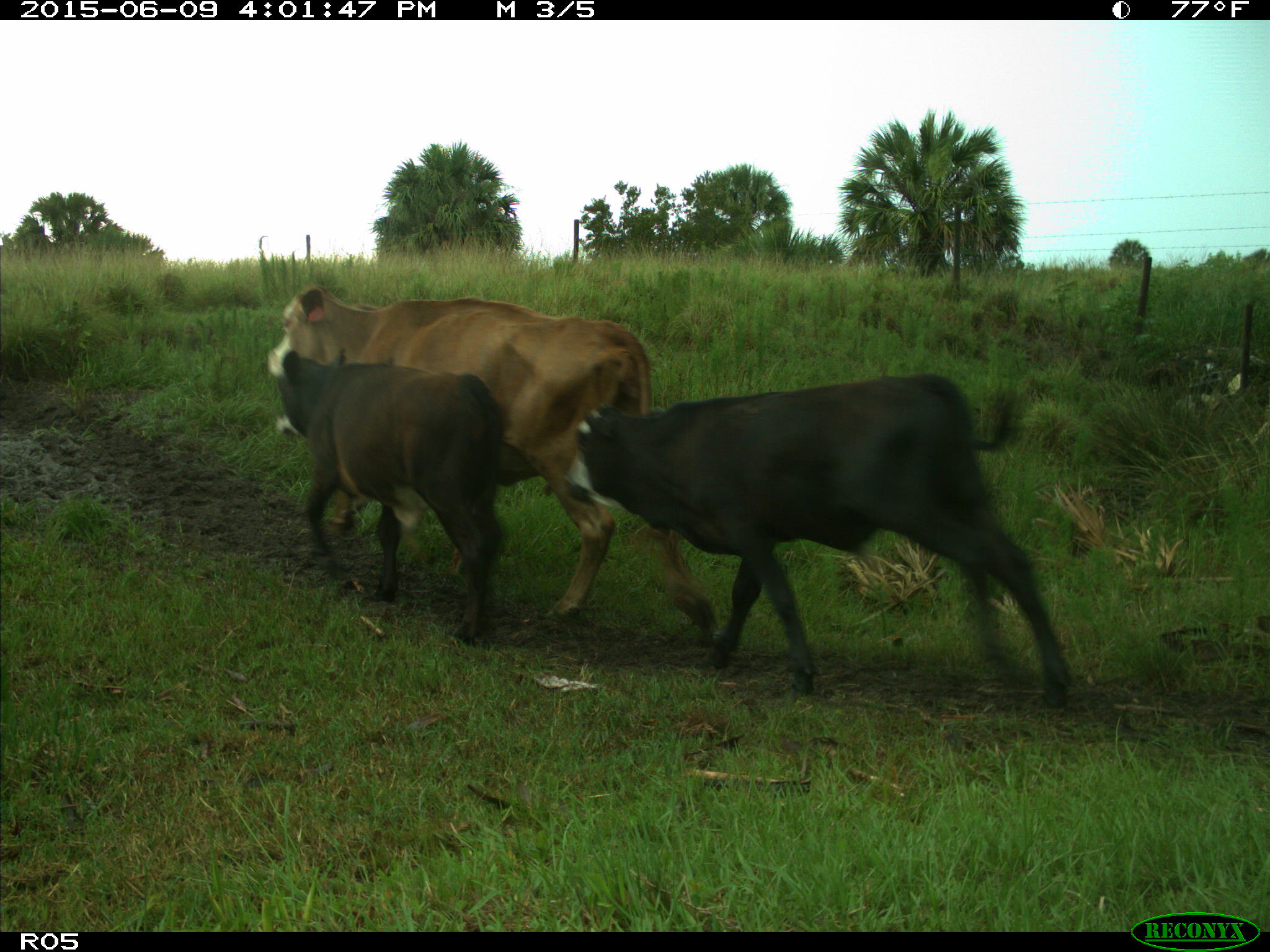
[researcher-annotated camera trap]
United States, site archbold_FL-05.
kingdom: Animalia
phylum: Chordata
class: Mammalia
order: Artiodactyla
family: Bovidae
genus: Bos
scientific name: Bos taurus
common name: domestic cow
Bos taurus (domestic cow).